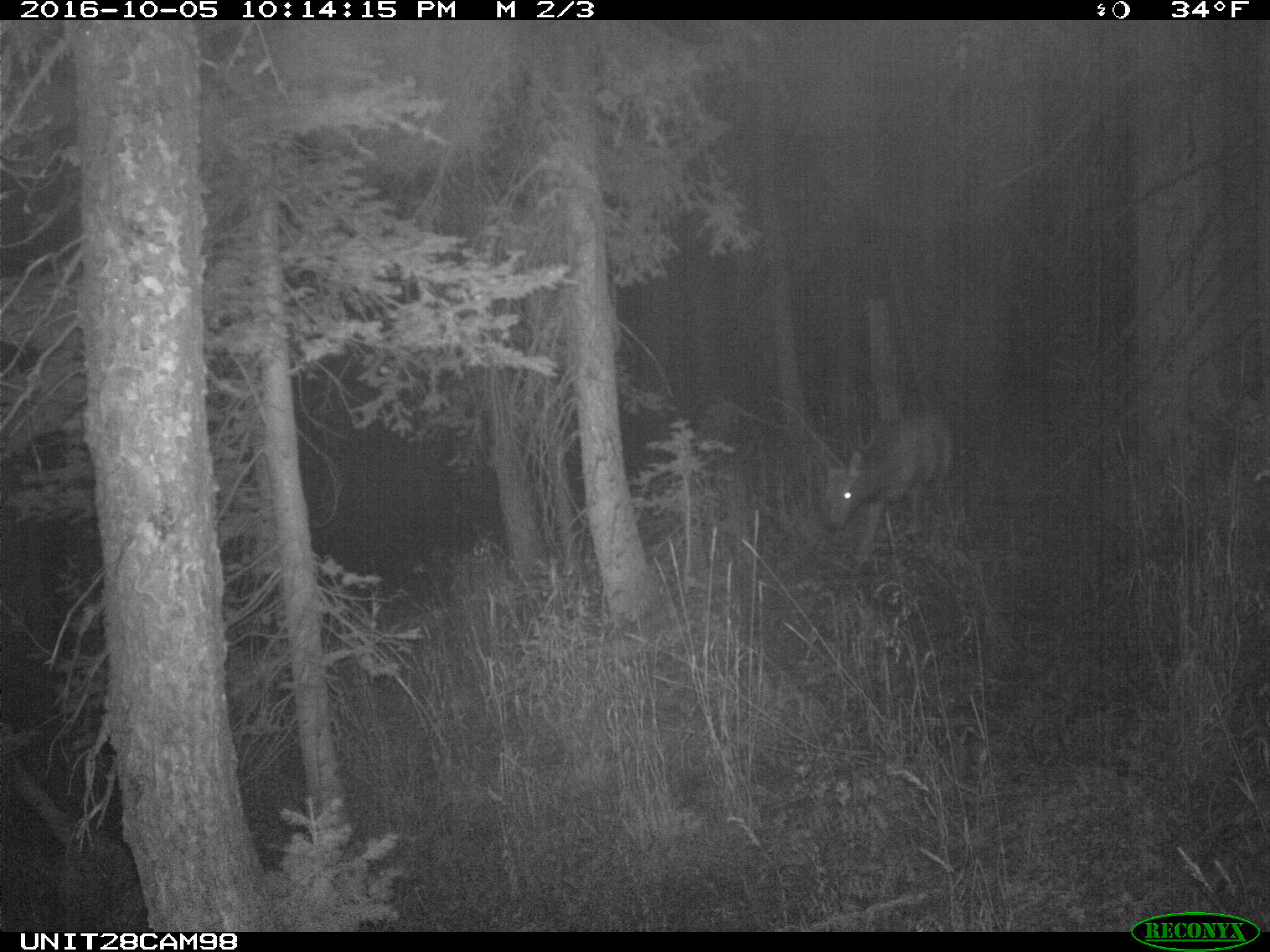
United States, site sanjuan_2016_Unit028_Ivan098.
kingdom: Animalia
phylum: Chordata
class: Mammalia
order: Artiodactyla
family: Cervidae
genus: Cervus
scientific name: Cervus elaphus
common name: red deer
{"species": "Cervus elaphus (red deer)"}